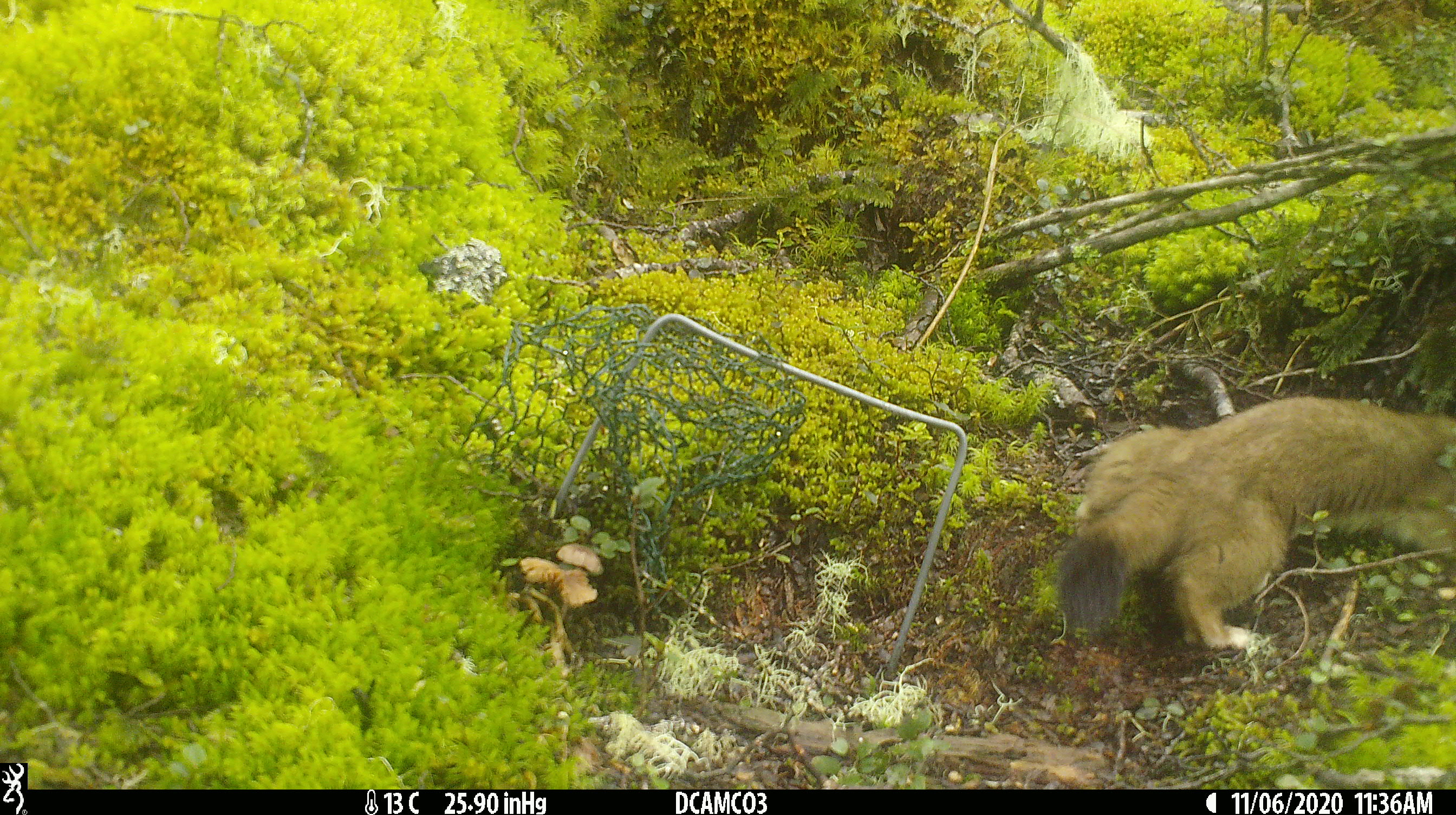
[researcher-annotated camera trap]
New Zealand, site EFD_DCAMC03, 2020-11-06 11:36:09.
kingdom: Animalia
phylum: Chordata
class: Mammalia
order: Carnivora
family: Mustelidae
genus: Mustela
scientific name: Mustela erminea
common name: stoat